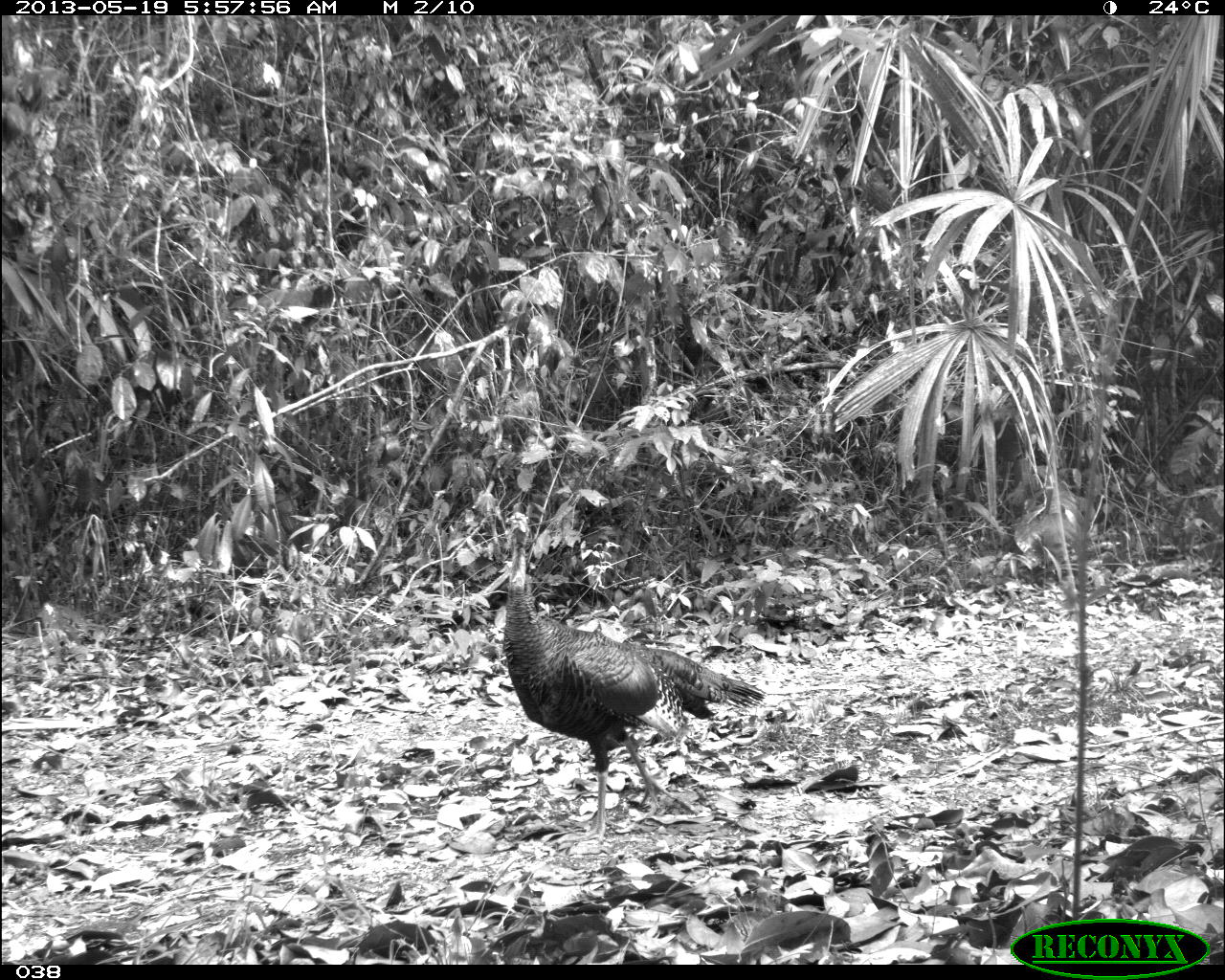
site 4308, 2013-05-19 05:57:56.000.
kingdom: Animalia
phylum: Chordata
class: Aves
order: Galliformes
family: Phasianidae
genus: Meleagris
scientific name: Meleagris ocellata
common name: ocellated turkey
Meleagris ocellata (ocellated turkey), count 1, sex female.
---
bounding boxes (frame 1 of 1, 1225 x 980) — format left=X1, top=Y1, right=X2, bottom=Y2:
meleagris ocellata: left=500, top=510, right=766, bottom=844